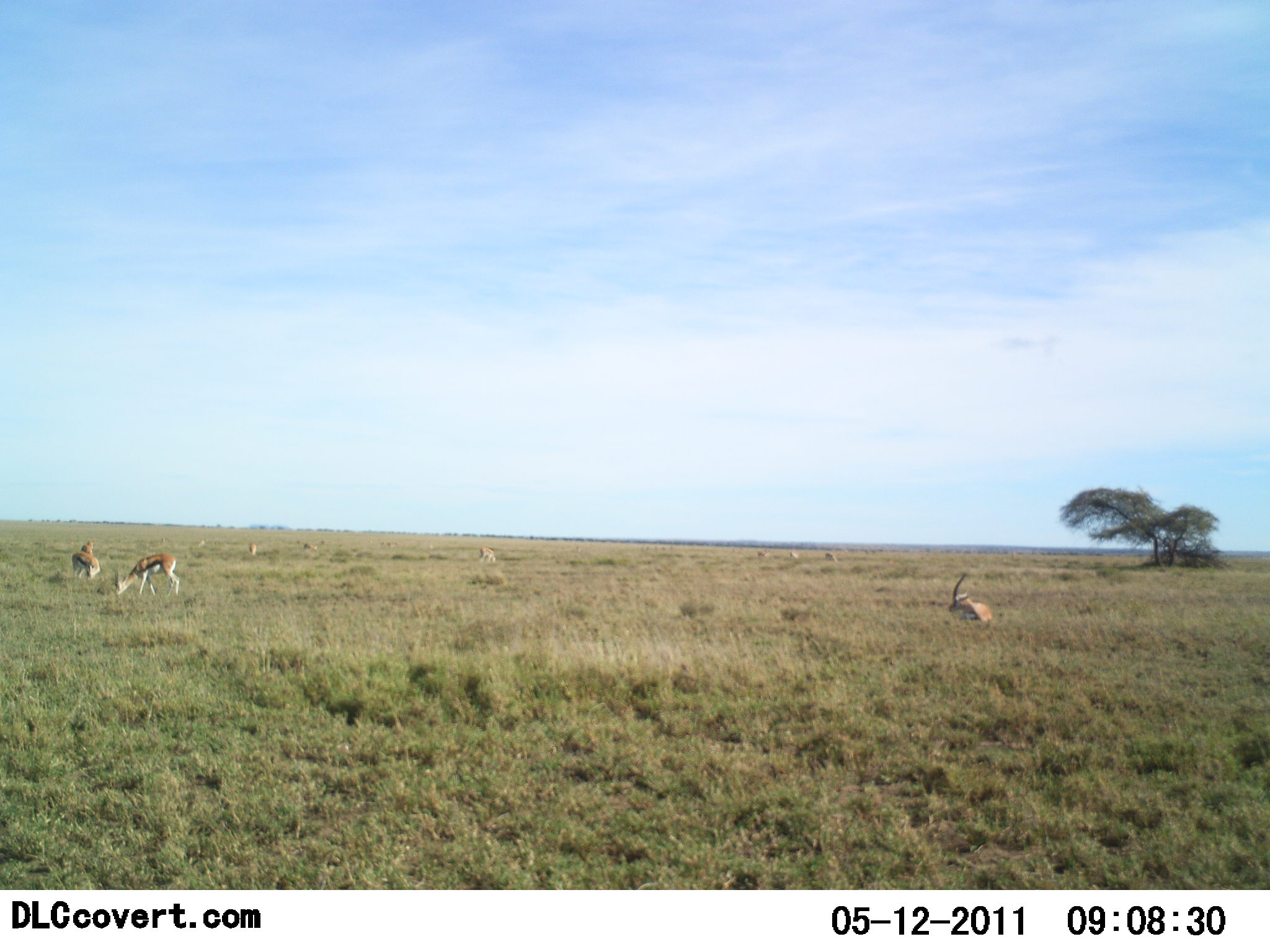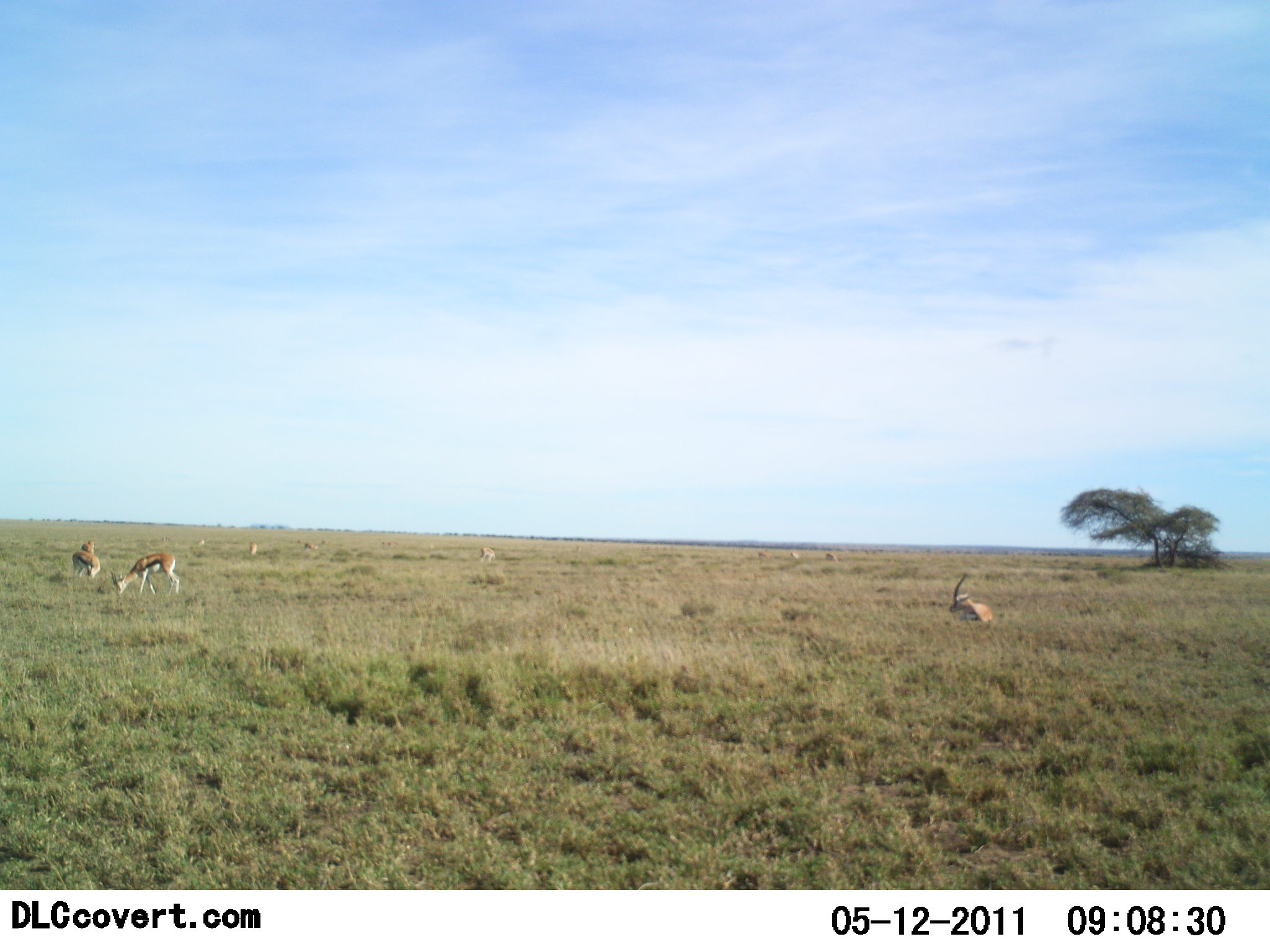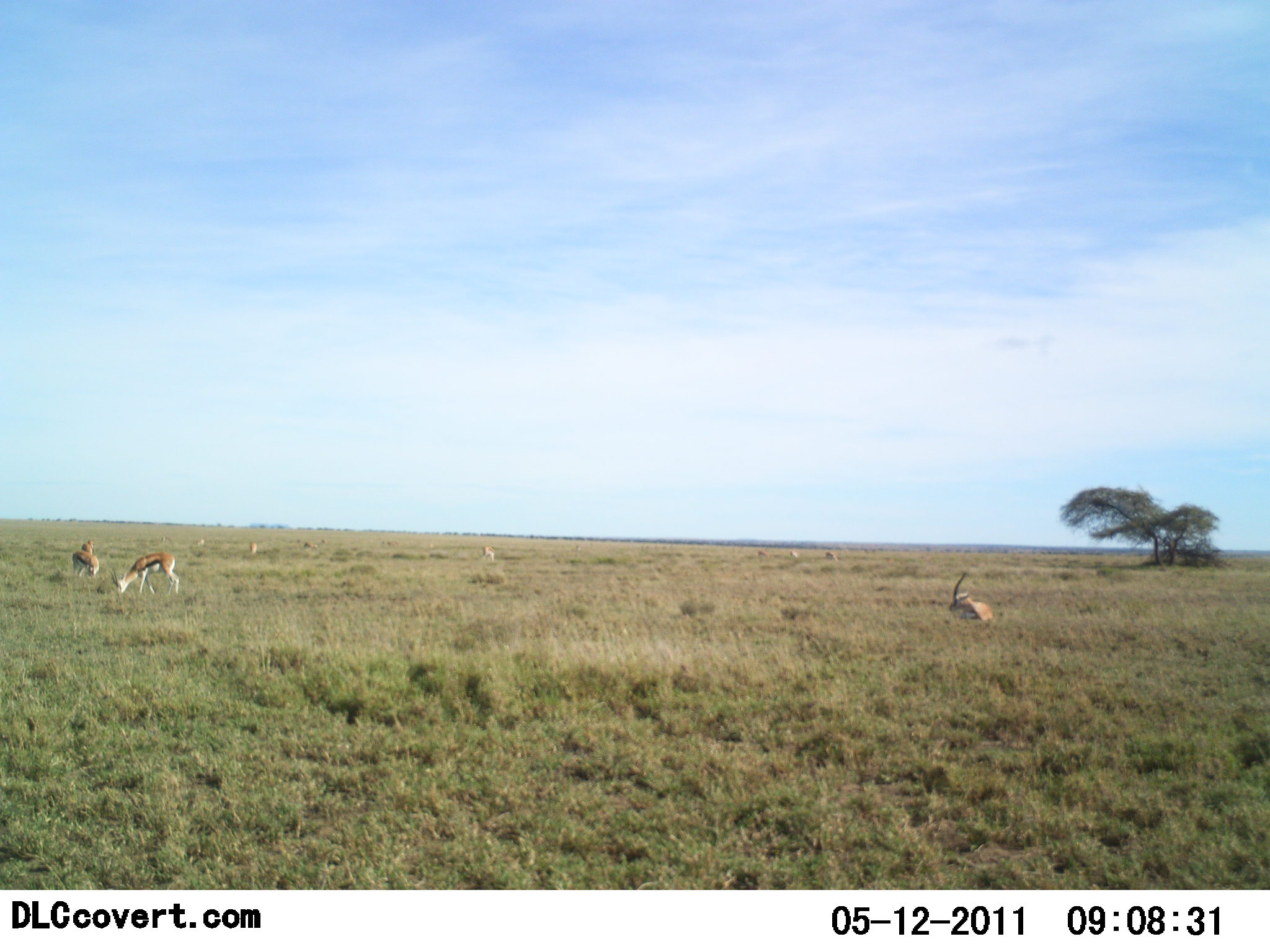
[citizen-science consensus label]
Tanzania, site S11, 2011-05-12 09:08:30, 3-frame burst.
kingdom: Animalia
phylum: Chordata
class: Mammalia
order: Artiodactyla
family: Bovidae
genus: Eudorcas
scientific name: Eudorcas thomsonii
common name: thomson's gazelle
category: gazellethomsons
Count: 9.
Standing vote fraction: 50%.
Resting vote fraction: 80%.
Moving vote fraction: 0%.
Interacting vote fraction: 0%.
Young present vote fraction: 0%.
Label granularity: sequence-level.